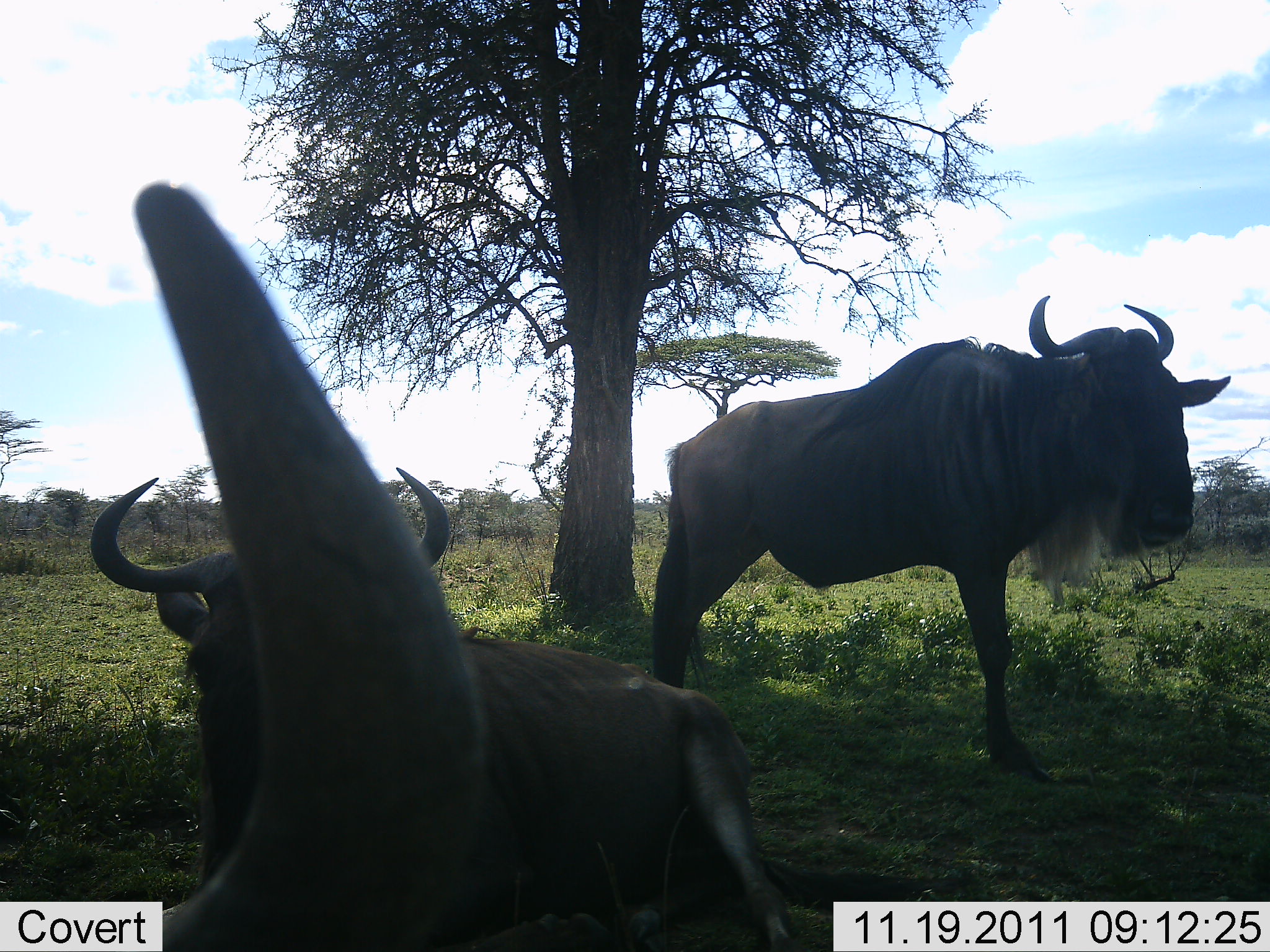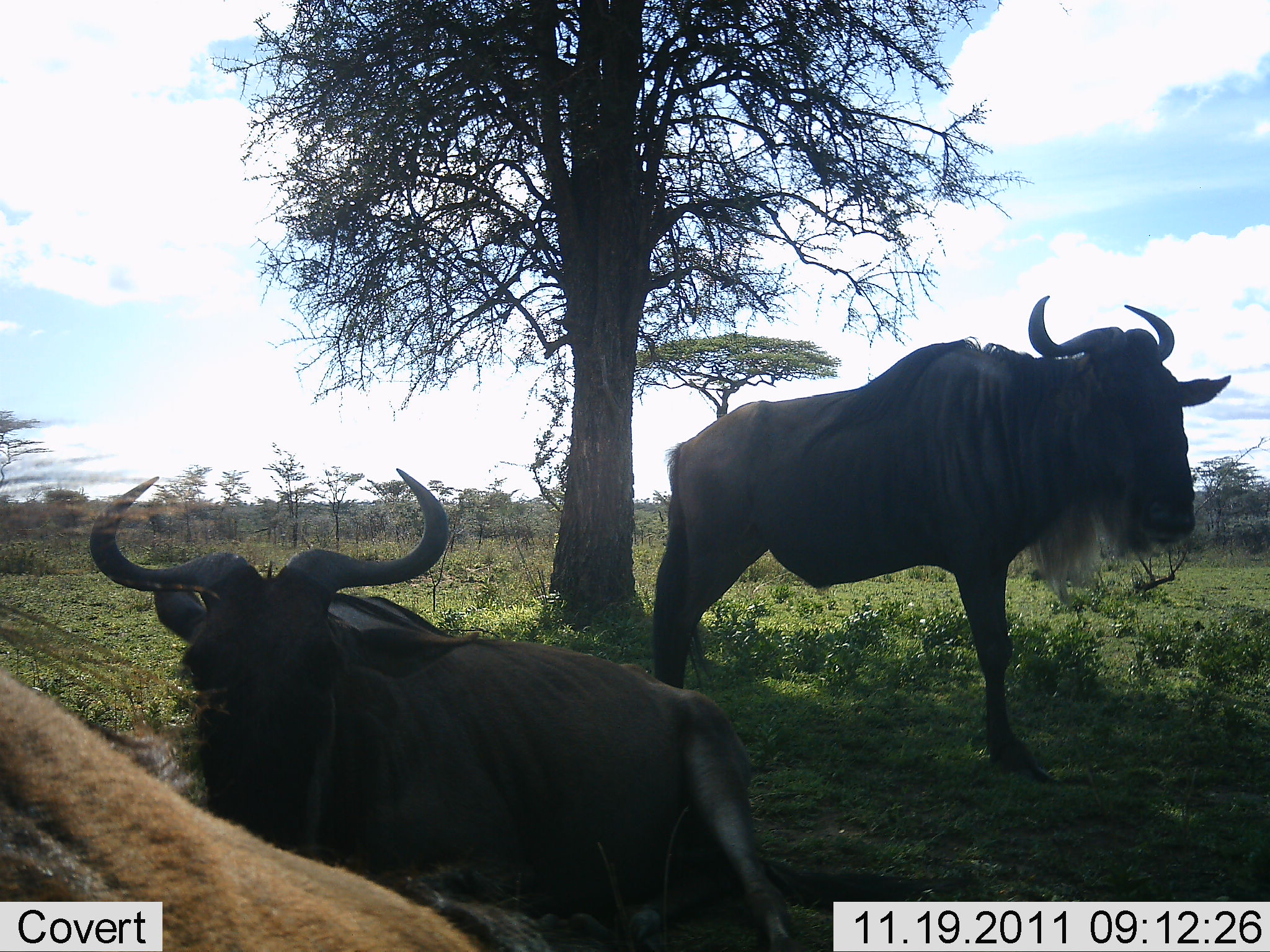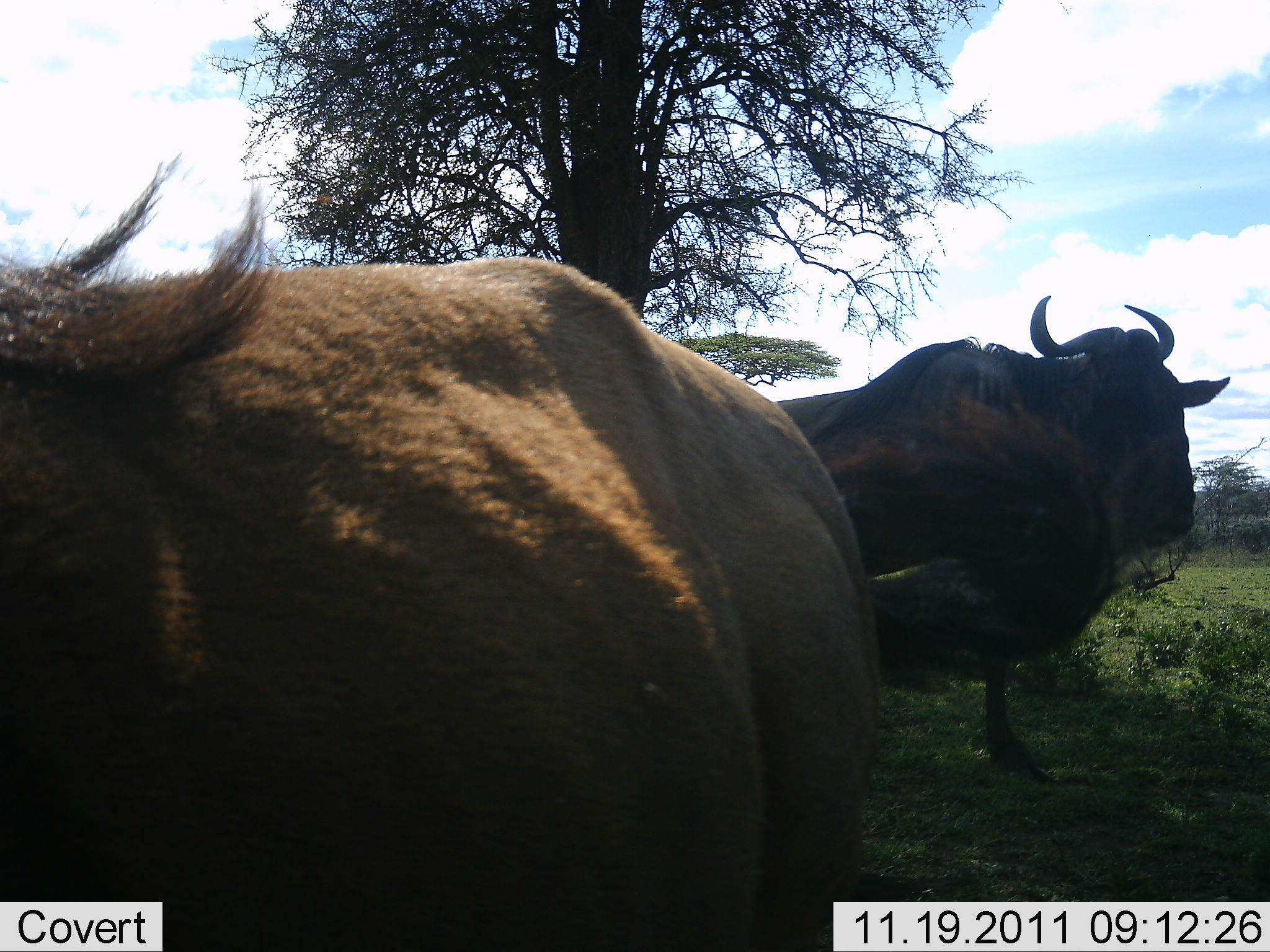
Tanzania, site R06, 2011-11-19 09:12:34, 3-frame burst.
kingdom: Animalia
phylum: Chordata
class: Mammalia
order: Artiodactyla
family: Bovidae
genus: Connochaetes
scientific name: Connochaetes taurinus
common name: blue wildebeest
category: wildebeest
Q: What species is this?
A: Wildebeest (blue wildebeest) (Connochaetes taurinus).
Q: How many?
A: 3.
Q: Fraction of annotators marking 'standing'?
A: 69%.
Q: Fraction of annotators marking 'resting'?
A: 54%.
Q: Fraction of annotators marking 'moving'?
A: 23%.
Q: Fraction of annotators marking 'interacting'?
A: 0%.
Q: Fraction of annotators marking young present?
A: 0%.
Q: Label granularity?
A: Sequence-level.